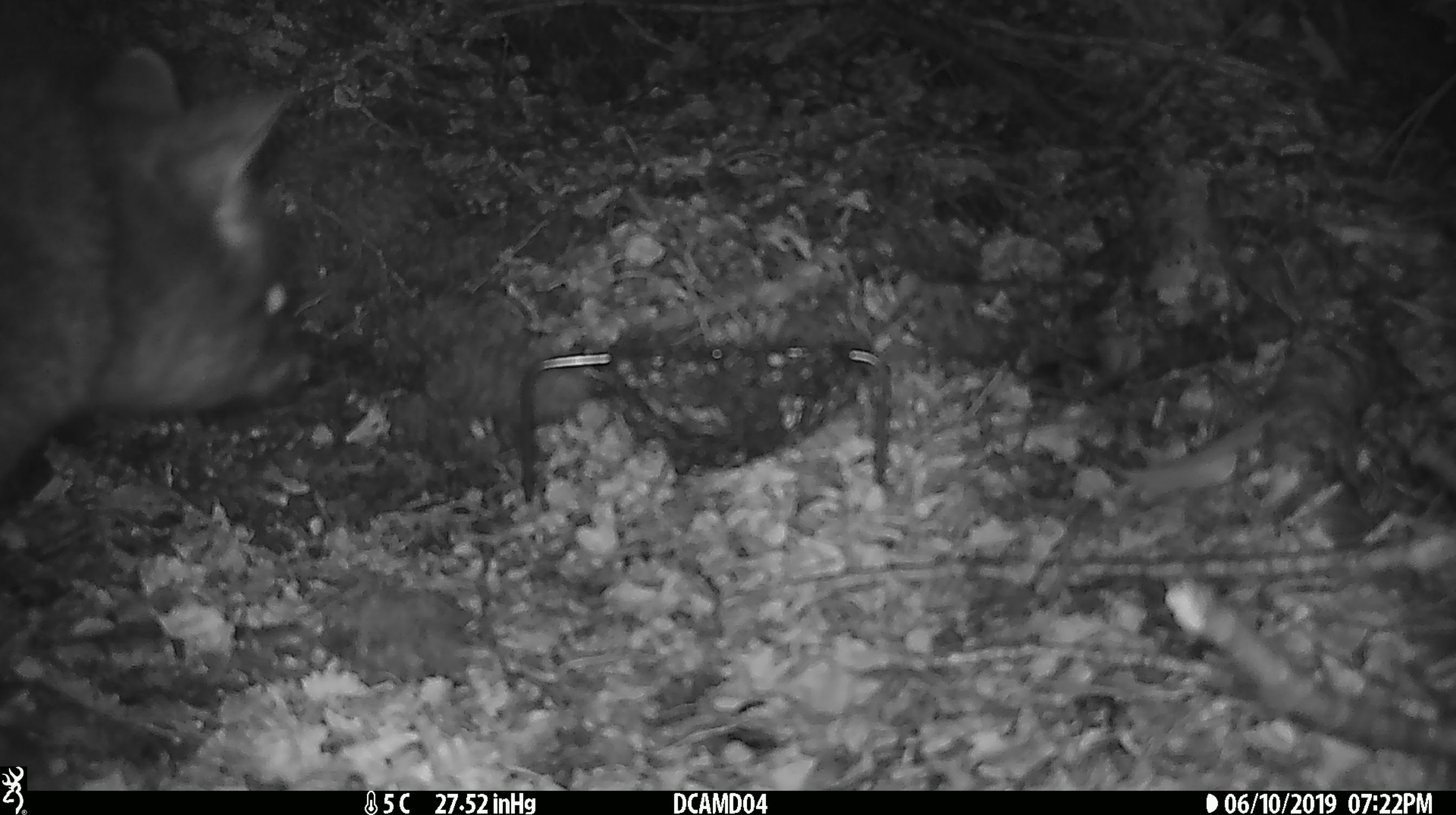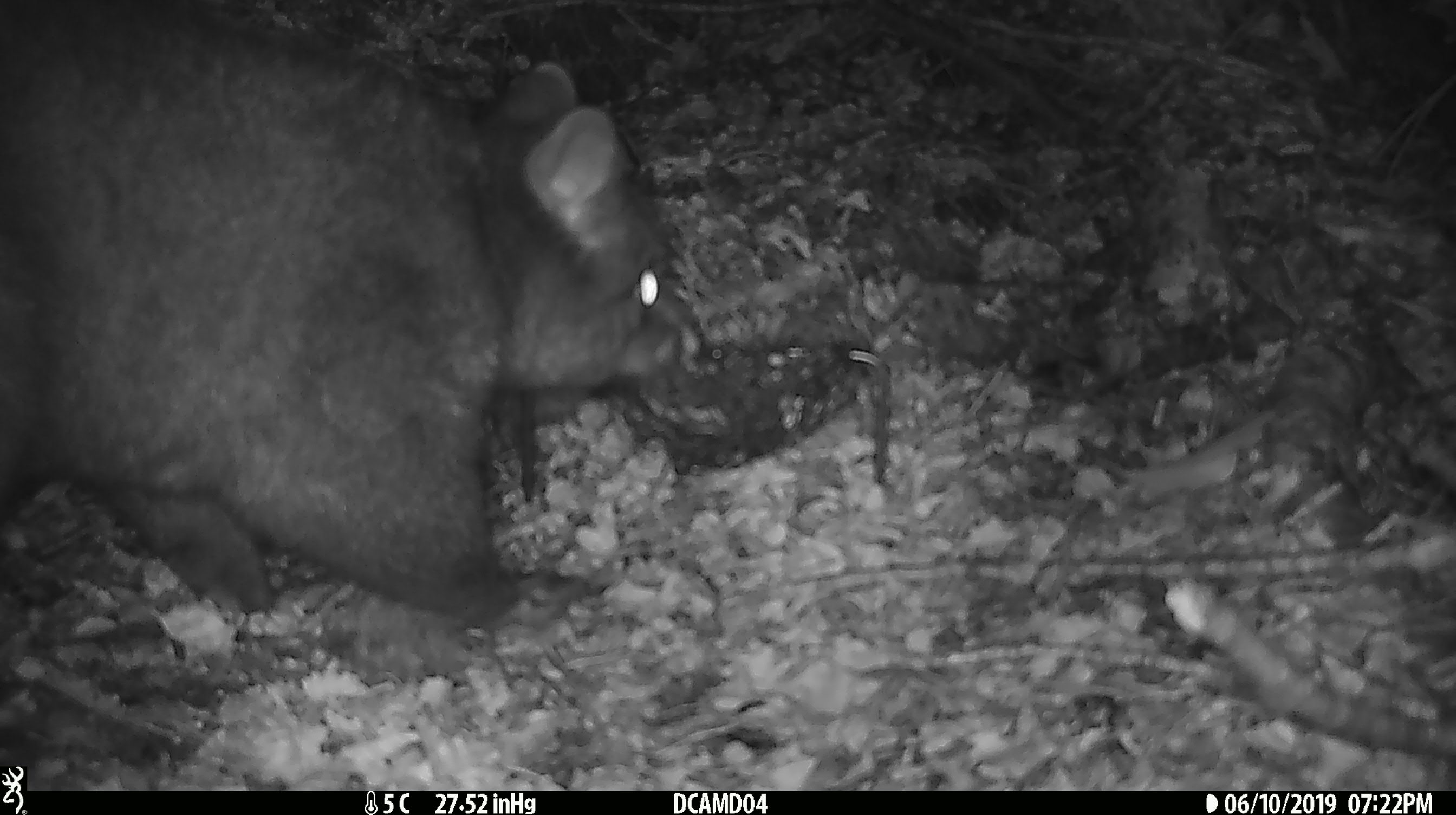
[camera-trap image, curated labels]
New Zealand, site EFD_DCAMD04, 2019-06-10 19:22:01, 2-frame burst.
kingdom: Animalia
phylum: Chordata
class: Mammalia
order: Diprotodontia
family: Phalangeridae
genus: Trichosurus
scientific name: Trichosurus vulpecula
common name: common brushtail possum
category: possum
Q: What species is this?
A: Possum (common brushtail possum) (Trichosurus vulpecula).